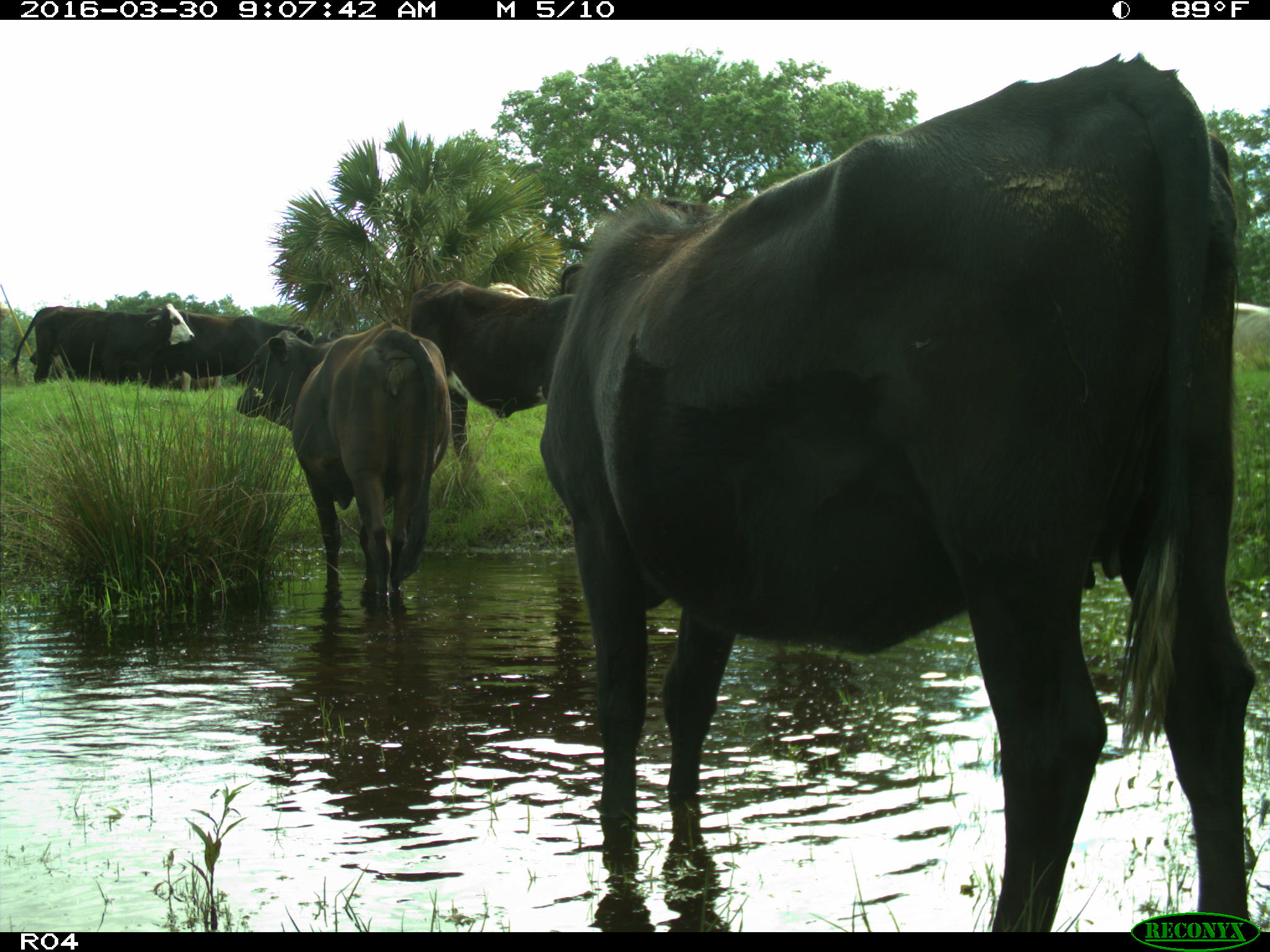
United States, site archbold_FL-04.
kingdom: Animalia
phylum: Chordata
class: Mammalia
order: Artiodactyla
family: Bovidae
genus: Bos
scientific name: Bos taurus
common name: domestic cow